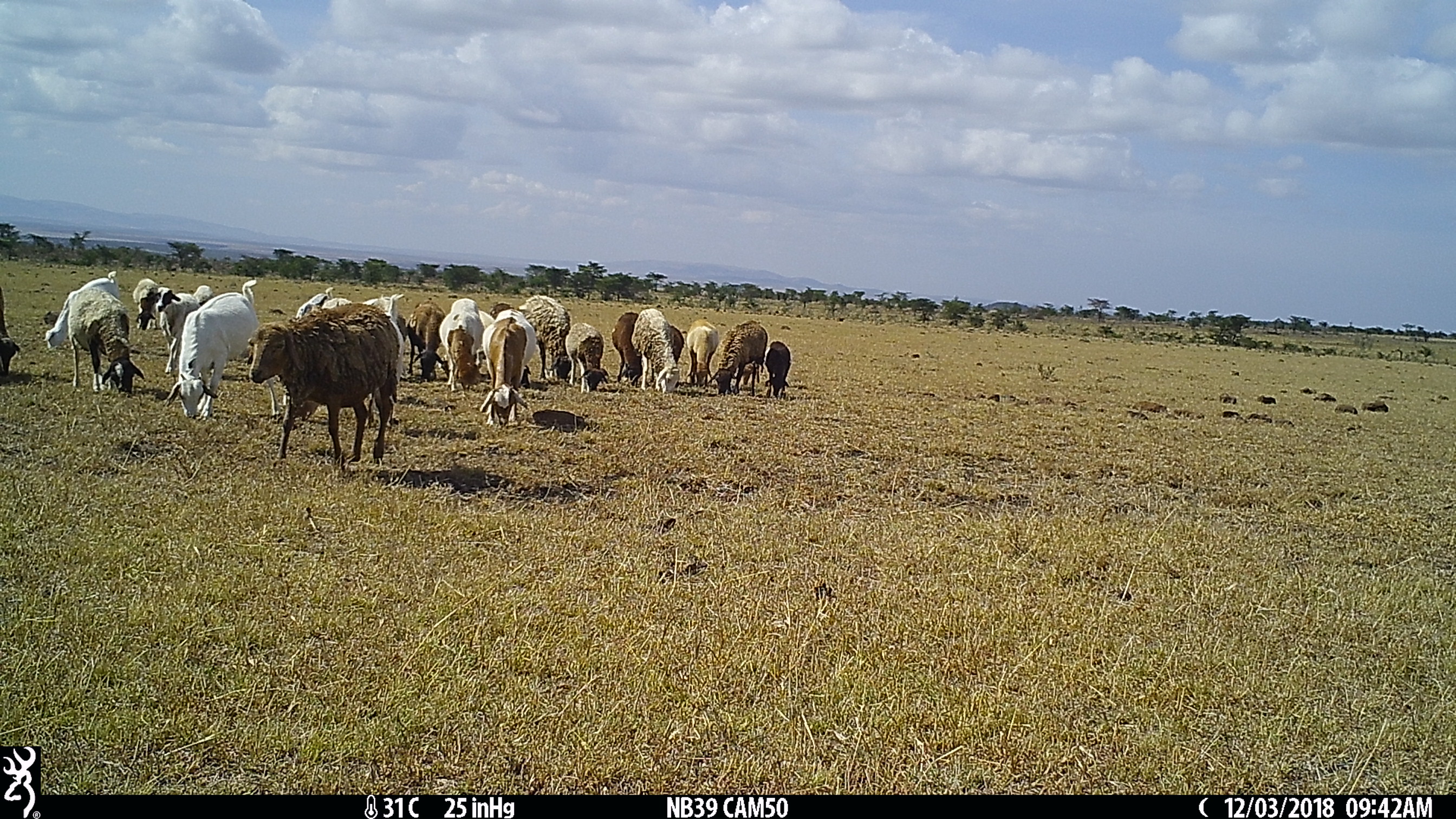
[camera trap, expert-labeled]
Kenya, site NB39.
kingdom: Animalia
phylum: Chordata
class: Mammalia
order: Artiodactyla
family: Bovidae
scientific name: Bovidae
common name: sheep or goat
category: shoat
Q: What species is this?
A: Shoat (sheep or goat) (Bovidae).